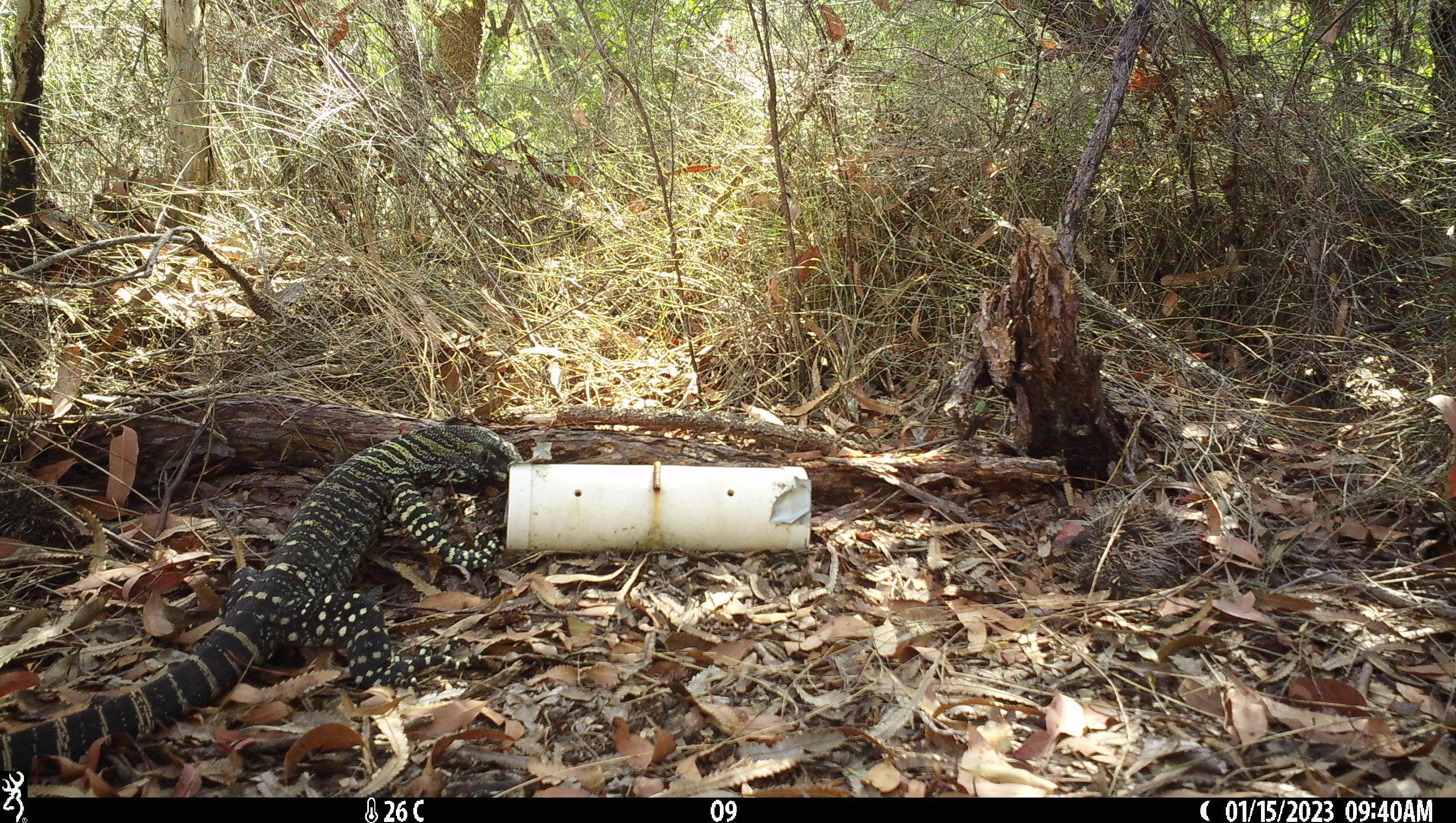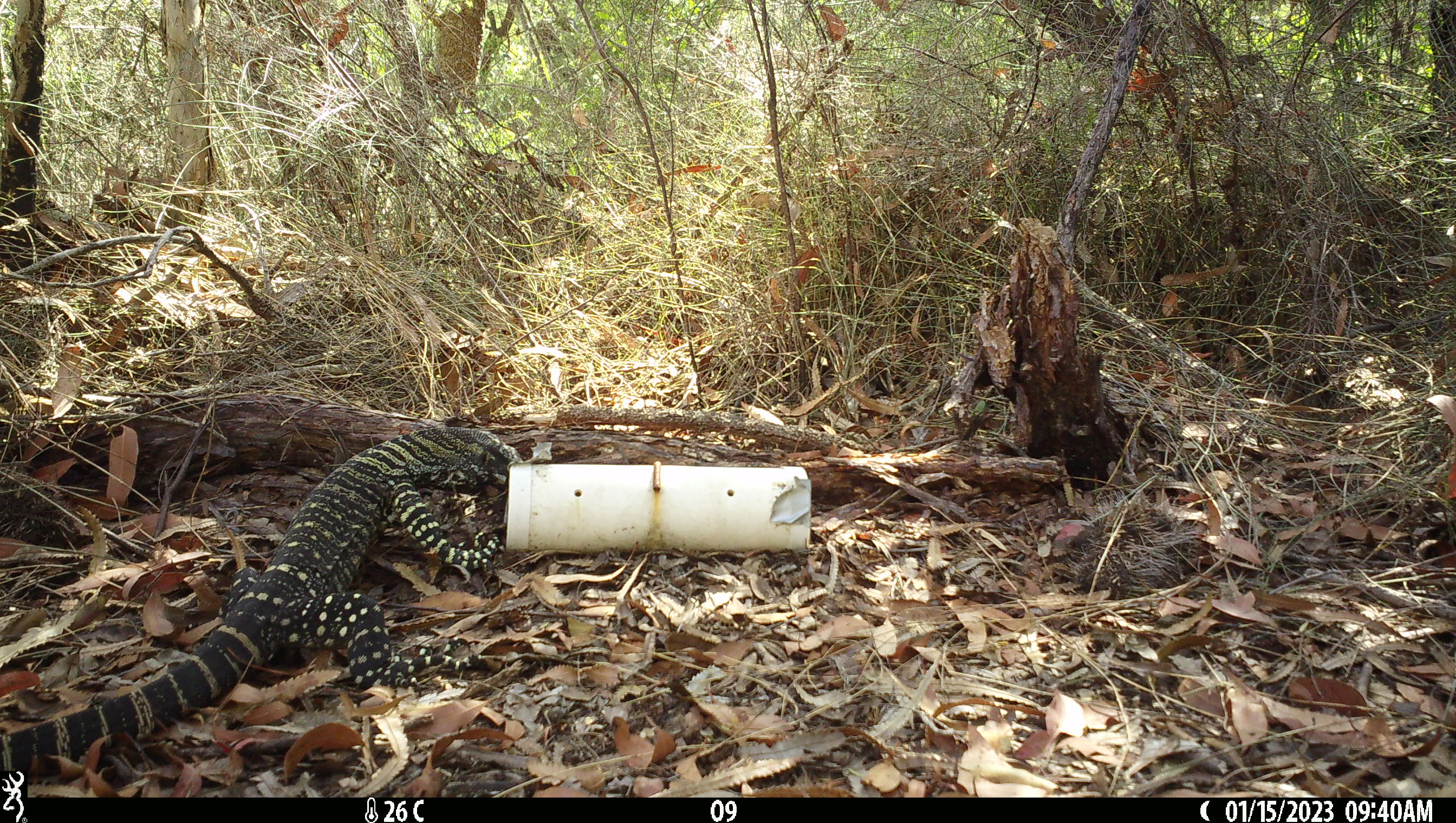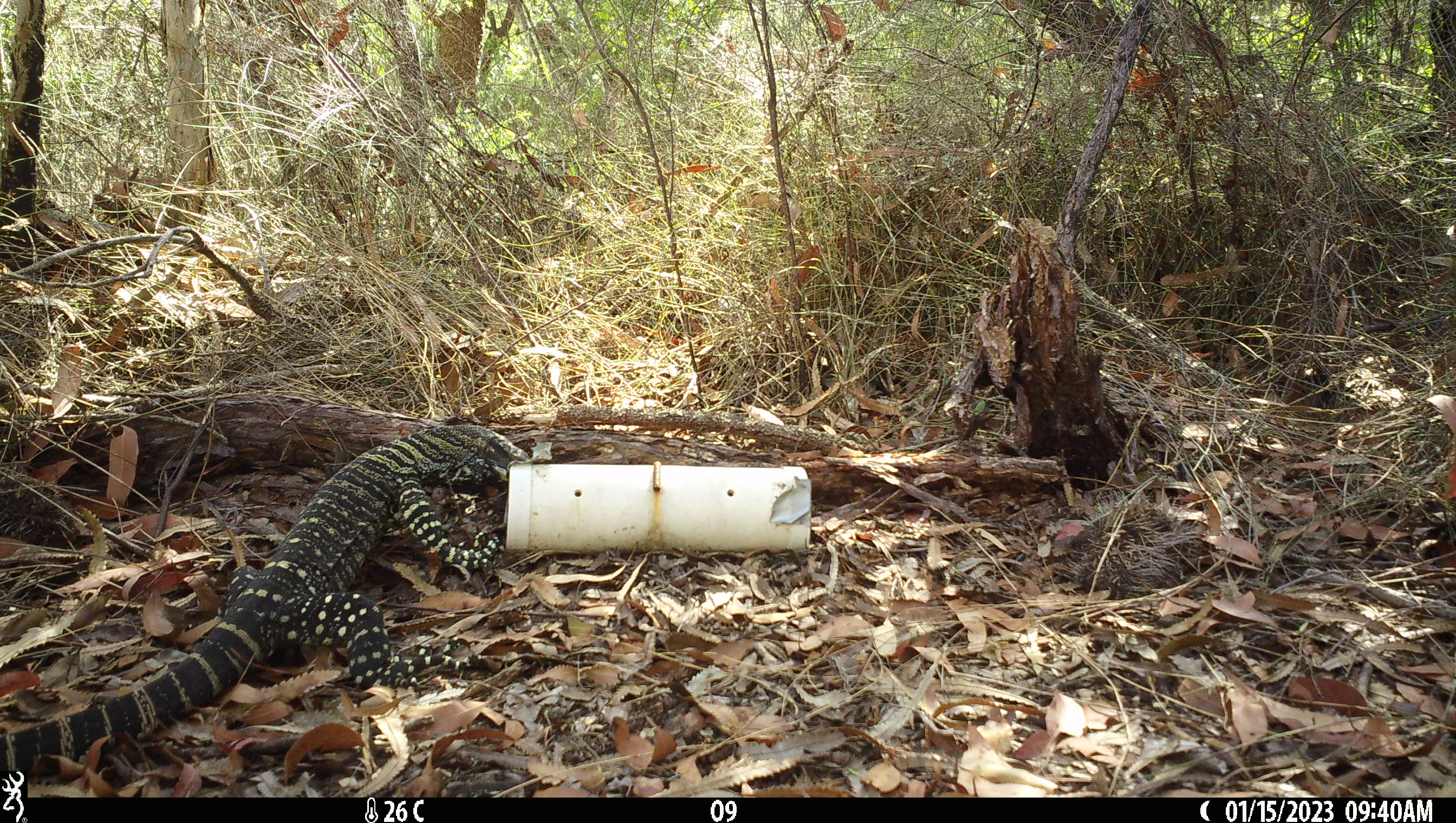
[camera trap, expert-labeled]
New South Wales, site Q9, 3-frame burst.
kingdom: Animalia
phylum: Chordata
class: Reptilia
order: Squamata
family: Varanidae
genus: Varanus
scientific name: Varanus varius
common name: lace monitor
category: goanna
Goanna (lace monitor) (Varanus varius).